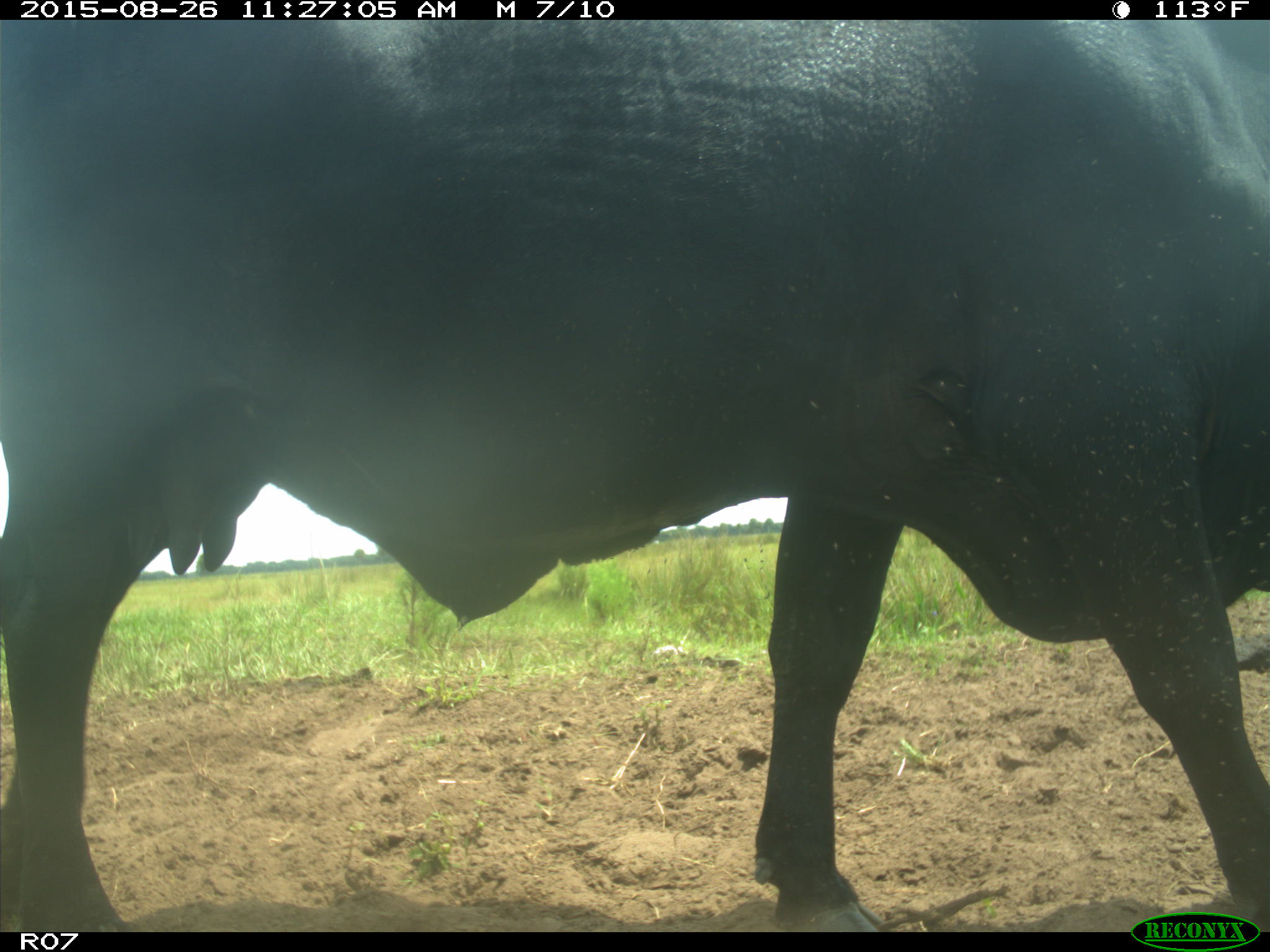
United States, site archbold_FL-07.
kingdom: Animalia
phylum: Chordata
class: Mammalia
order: Artiodactyla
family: Bovidae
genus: Bos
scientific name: Bos taurus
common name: domestic cow